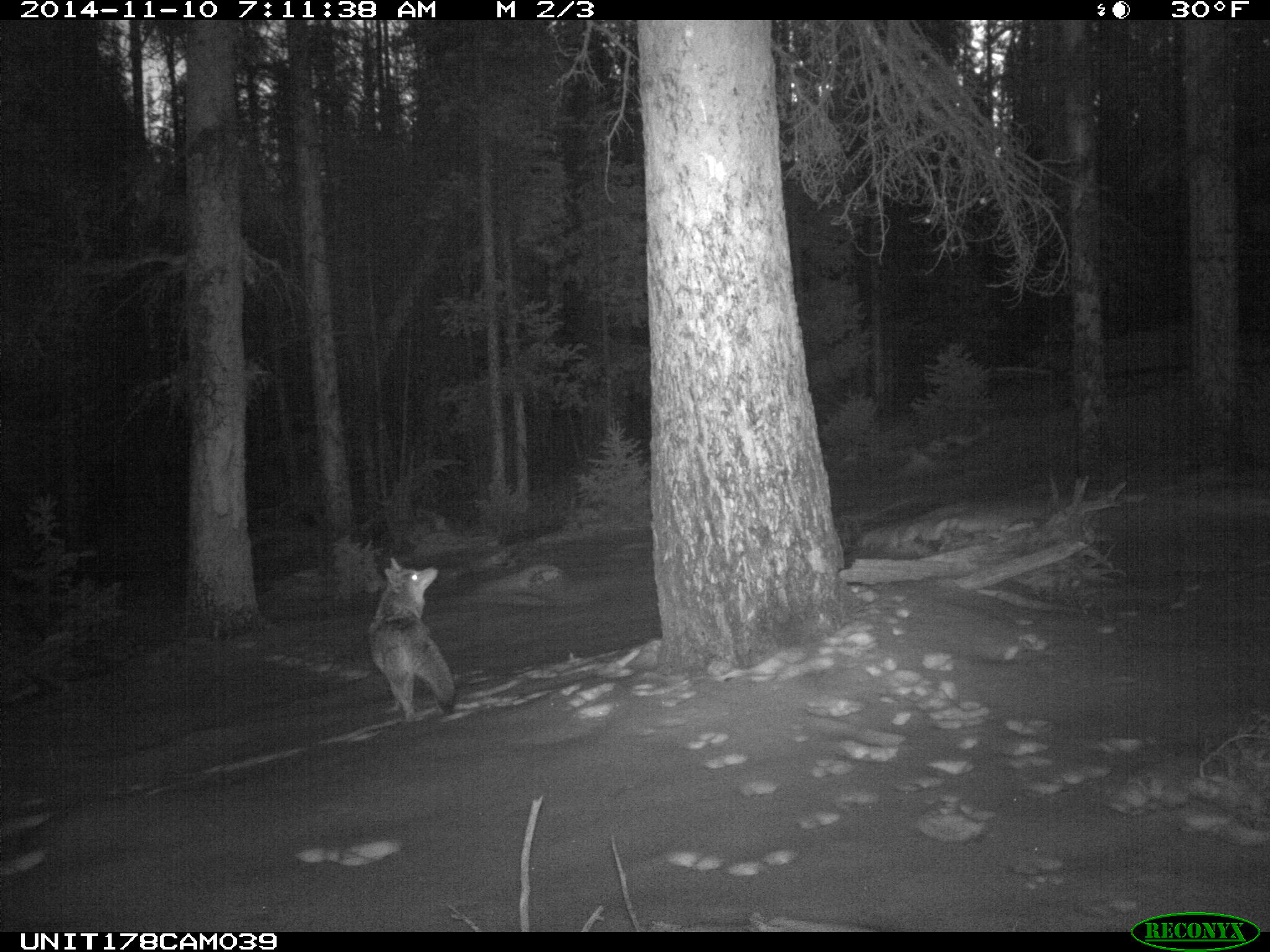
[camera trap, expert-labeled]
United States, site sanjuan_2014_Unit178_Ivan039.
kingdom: Animalia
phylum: Chordata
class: Mammalia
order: Carnivora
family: Canidae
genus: Canis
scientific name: Canis latrans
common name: coyote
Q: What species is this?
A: Canis latrans (coyote).